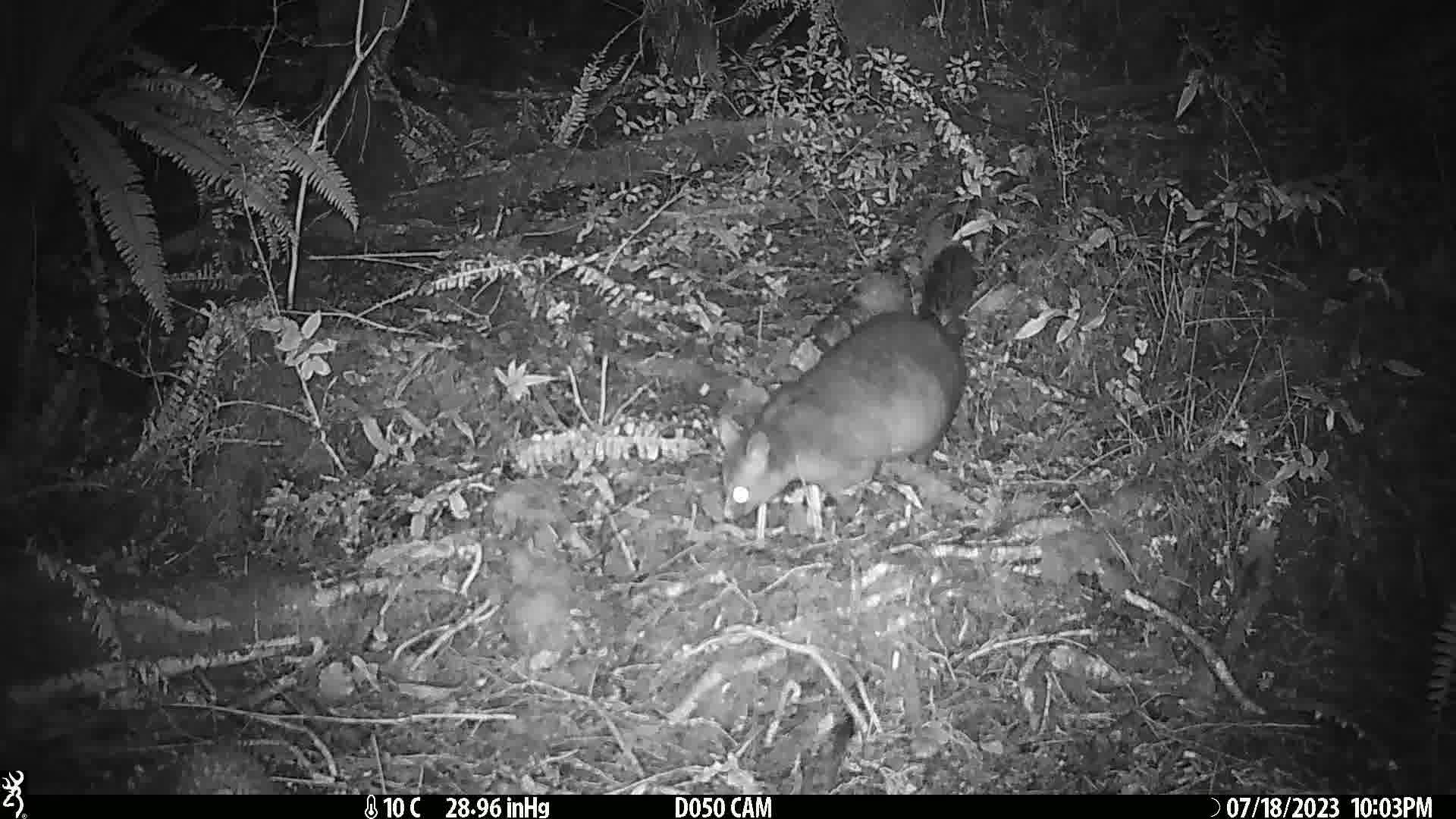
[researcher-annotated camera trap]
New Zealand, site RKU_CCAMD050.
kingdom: Animalia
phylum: Chordata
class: Mammalia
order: Diprotodontia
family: Phalangeridae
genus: Trichosurus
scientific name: Trichosurus vulpecula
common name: common brushtail possum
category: possum